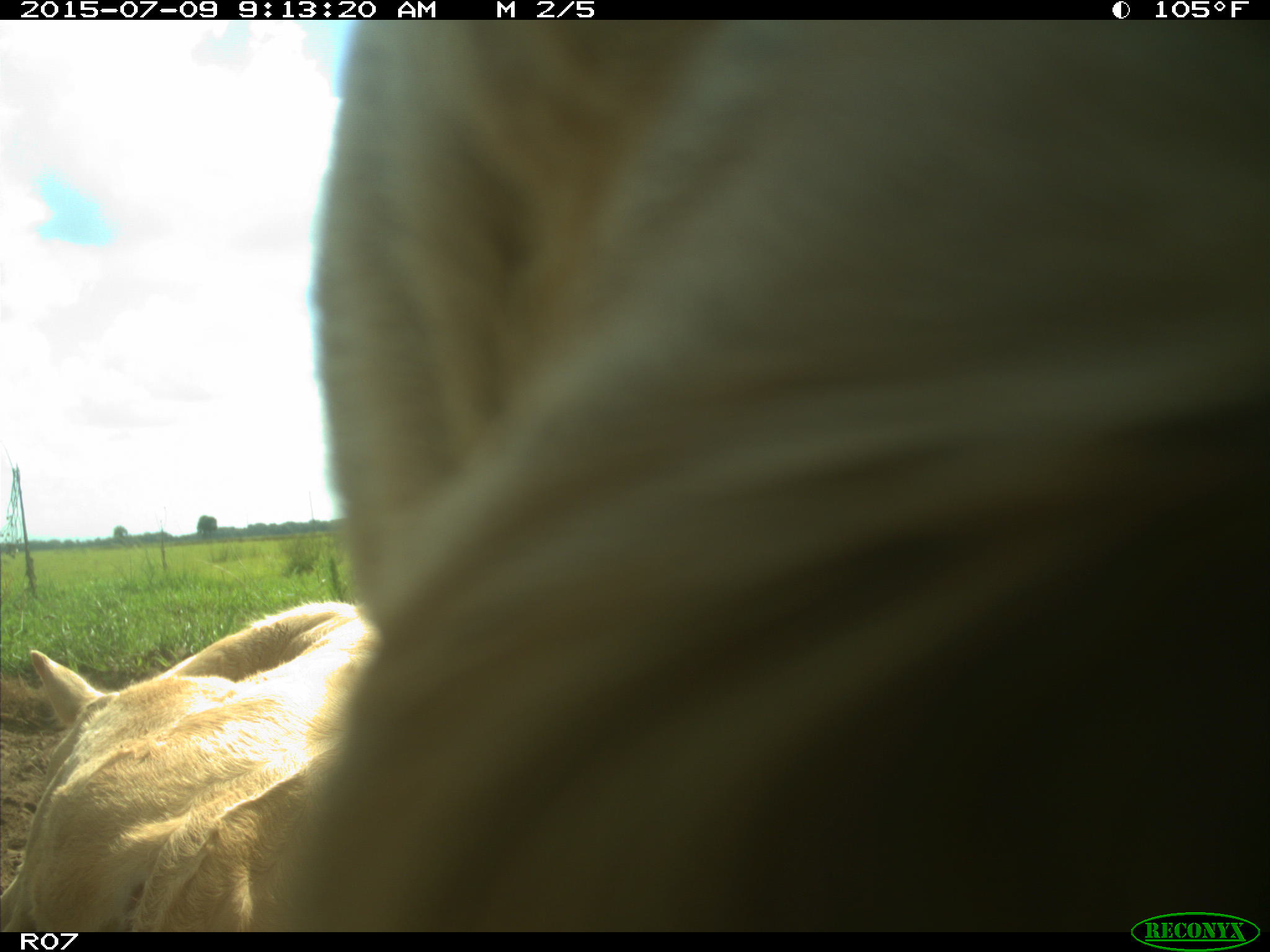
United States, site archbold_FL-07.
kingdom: Animalia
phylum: Chordata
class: Mammalia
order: Artiodactyla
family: Bovidae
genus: Bos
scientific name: Bos taurus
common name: domestic cow